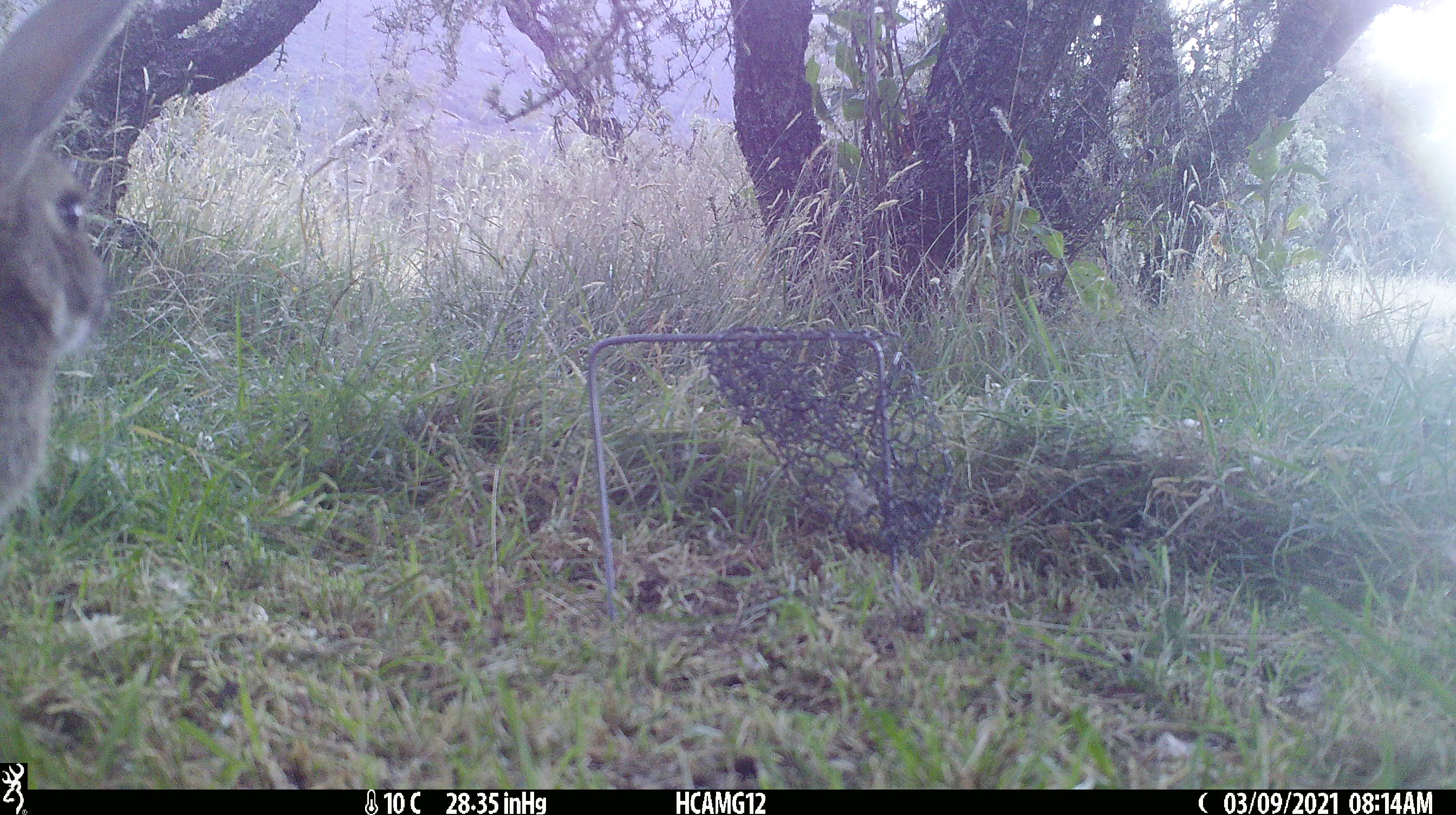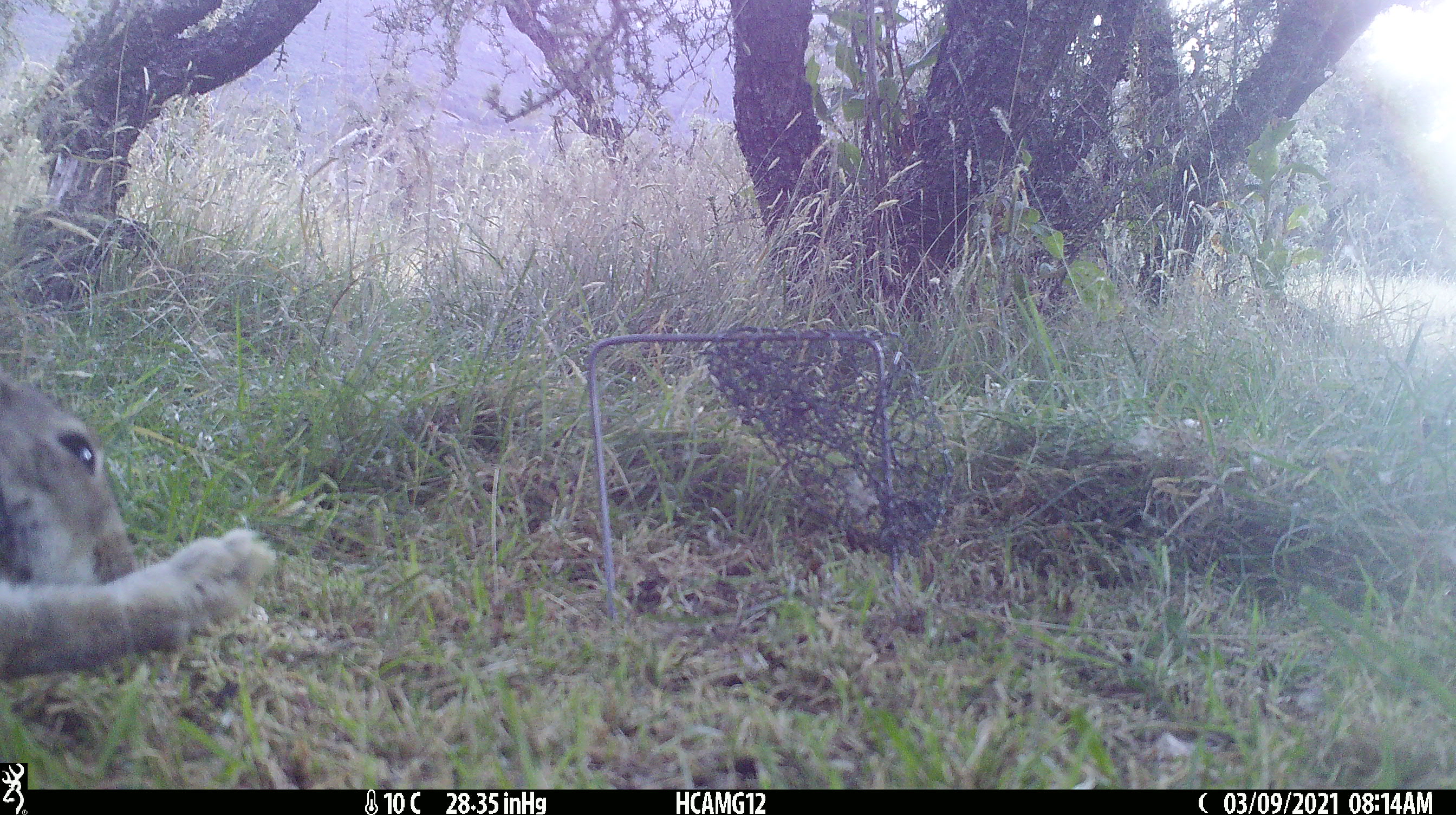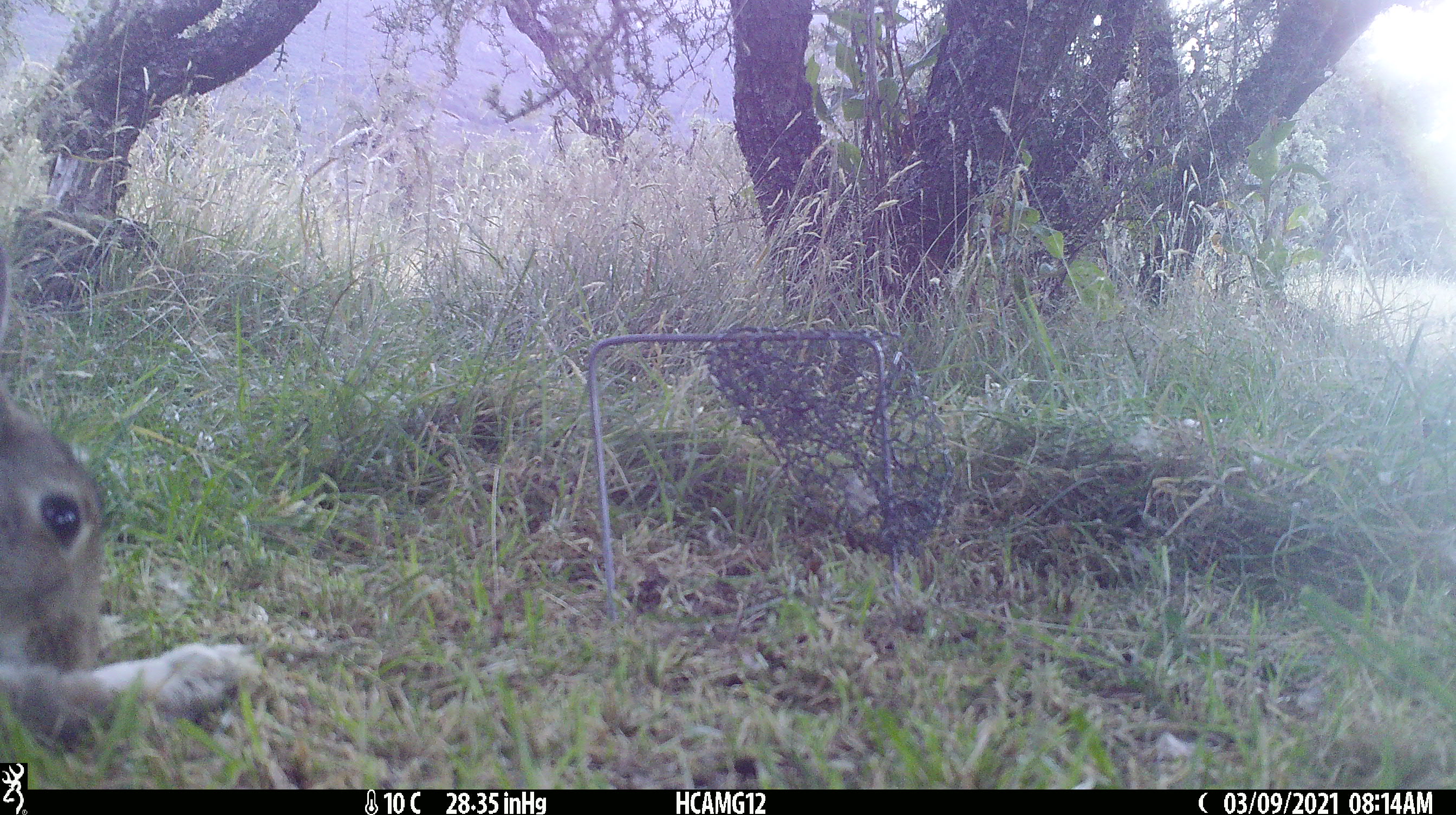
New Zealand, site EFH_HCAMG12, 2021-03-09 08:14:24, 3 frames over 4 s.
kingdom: Animalia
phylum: Chordata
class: Mammalia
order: Lagomorpha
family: Leporidae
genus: Oryctolagus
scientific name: Oryctolagus cuniculus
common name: european rabbit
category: rabbit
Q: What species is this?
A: Rabbit (european rabbit) (Oryctolagus cuniculus).